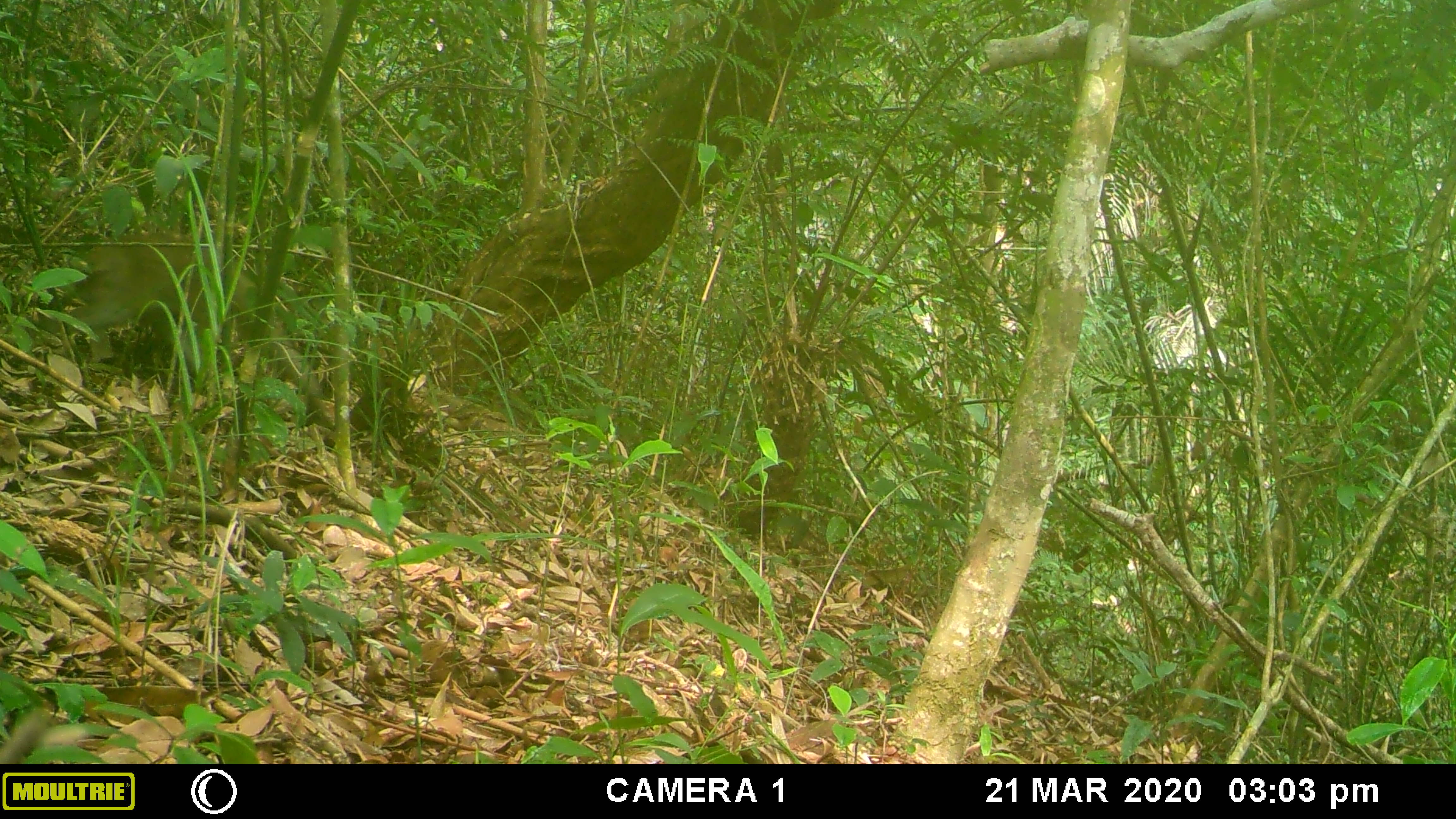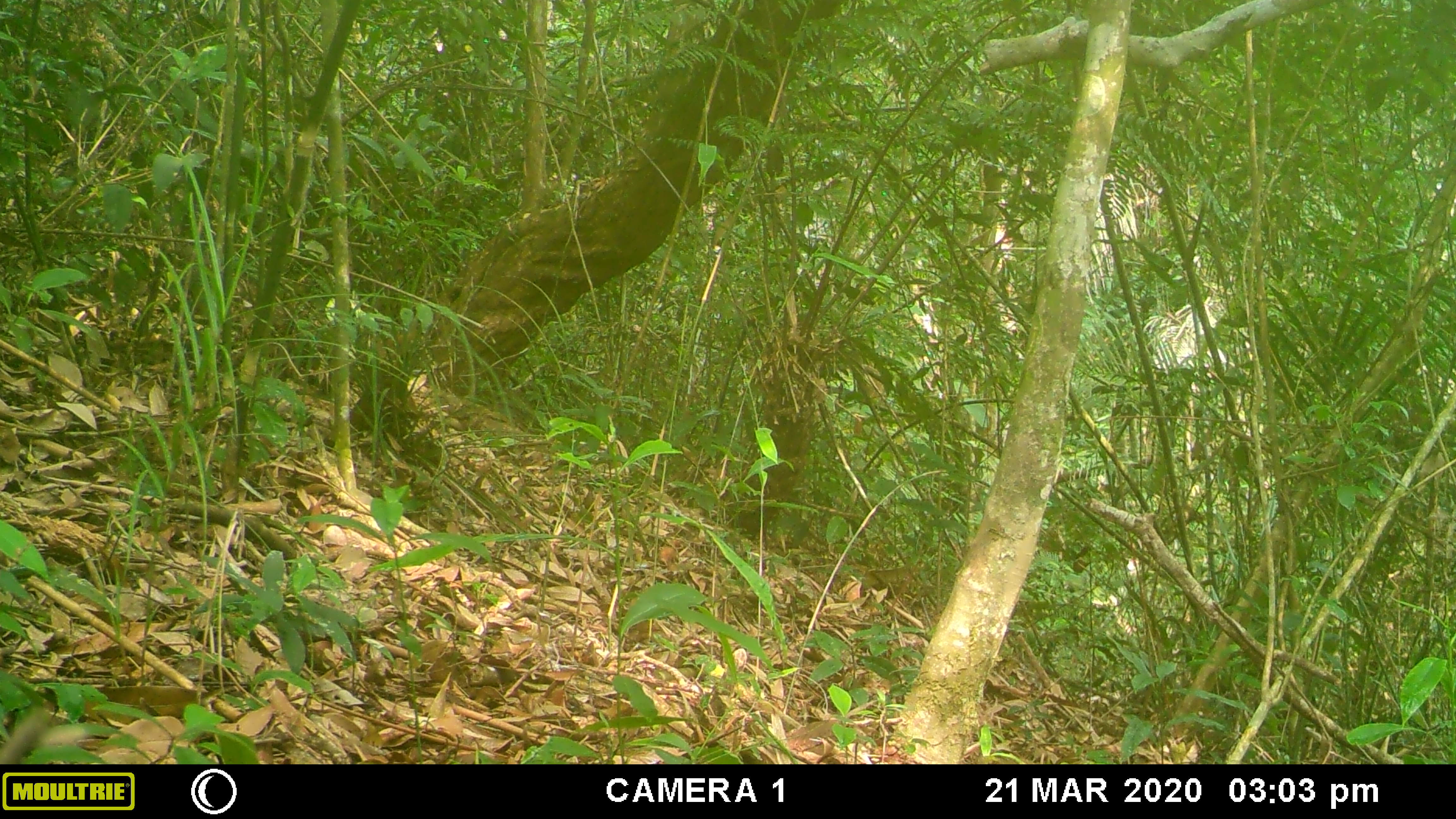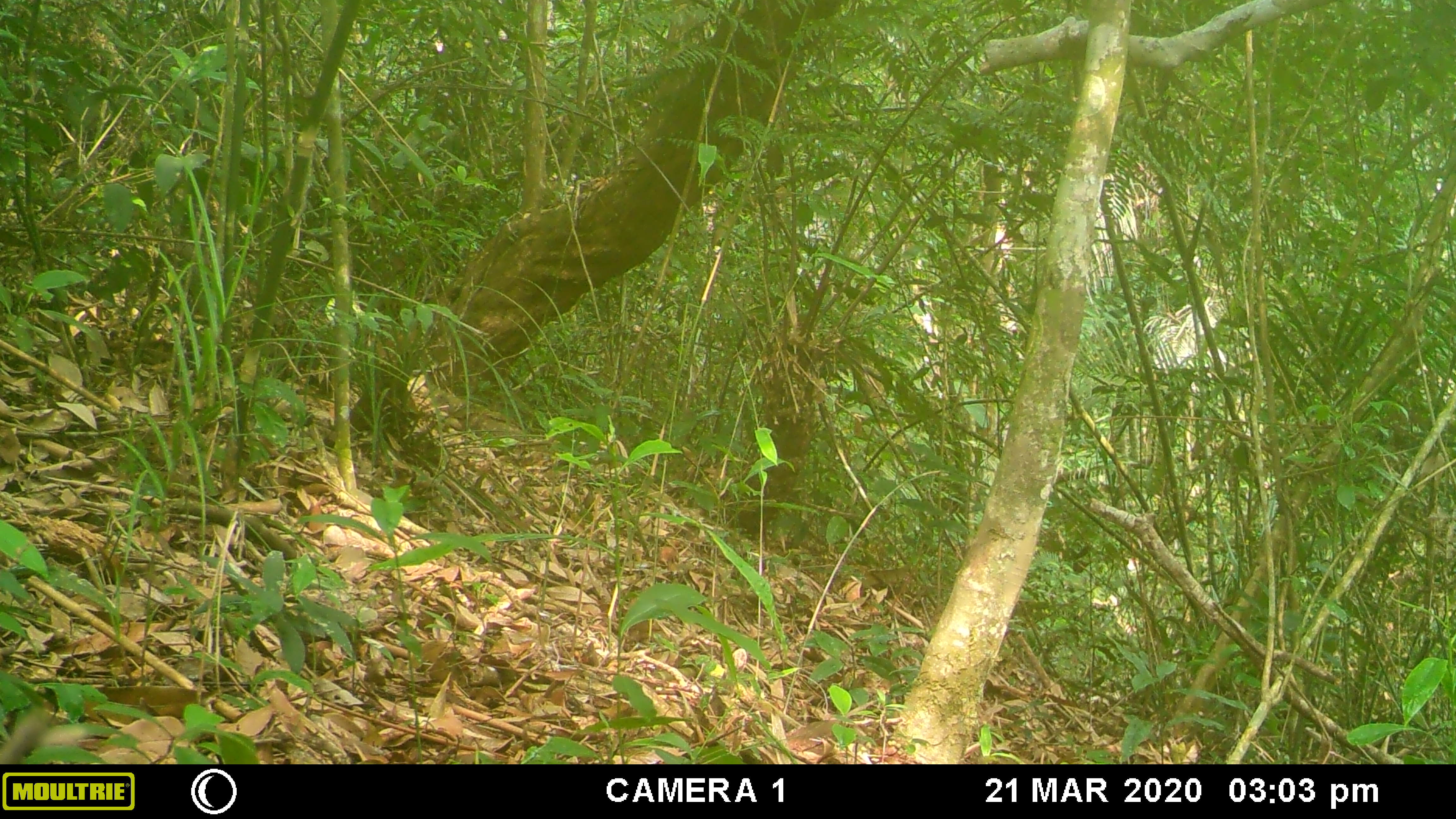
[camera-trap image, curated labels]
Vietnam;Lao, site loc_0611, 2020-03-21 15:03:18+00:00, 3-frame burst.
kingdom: Animalia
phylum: Chordata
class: Mammalia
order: Primates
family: Cercopithecidae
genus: Macaca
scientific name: Macaca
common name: macaques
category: assam or rhesus macaque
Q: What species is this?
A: Assam or rhesus macaque (macaques) (Macaca).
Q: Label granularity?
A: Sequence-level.